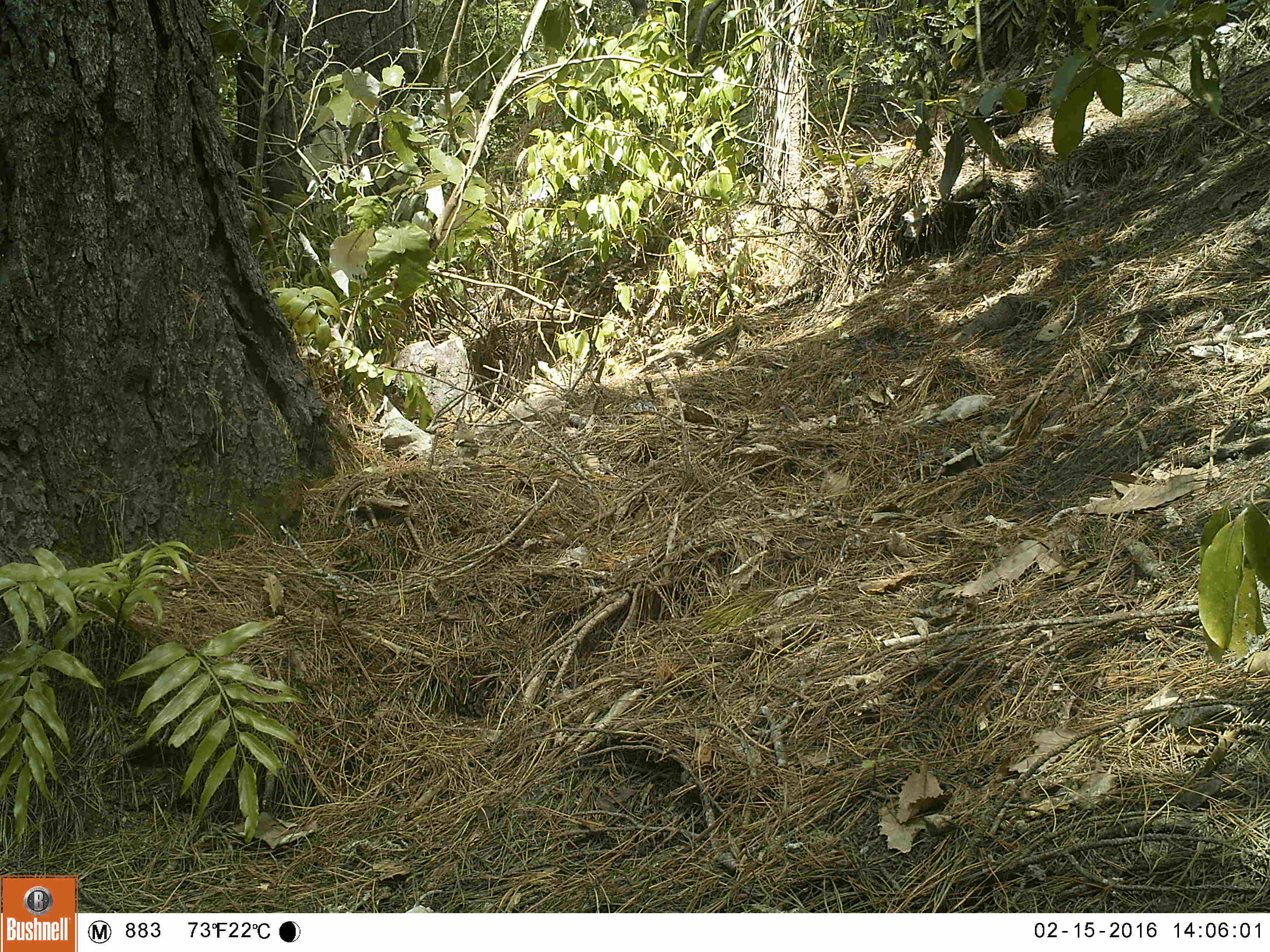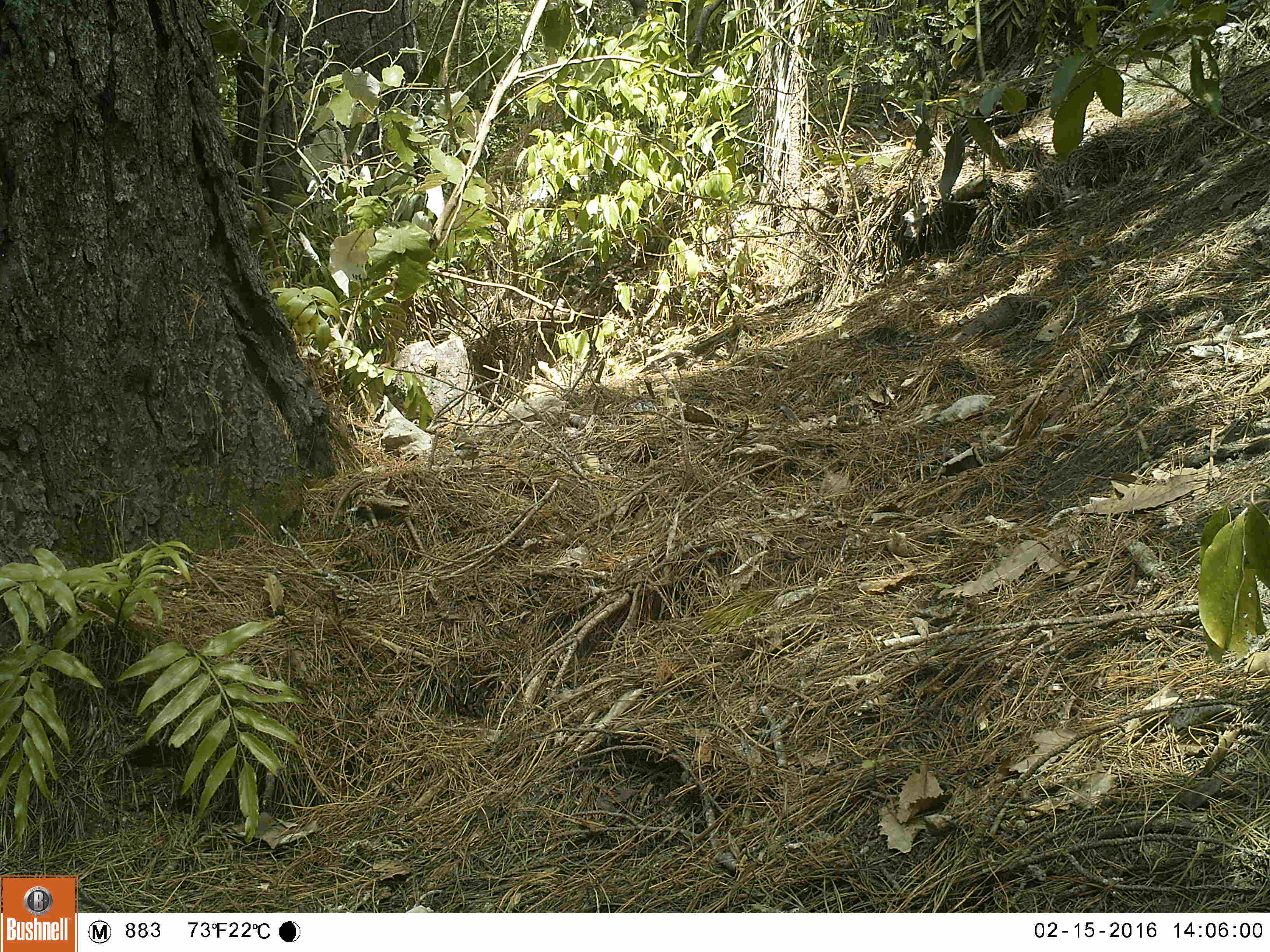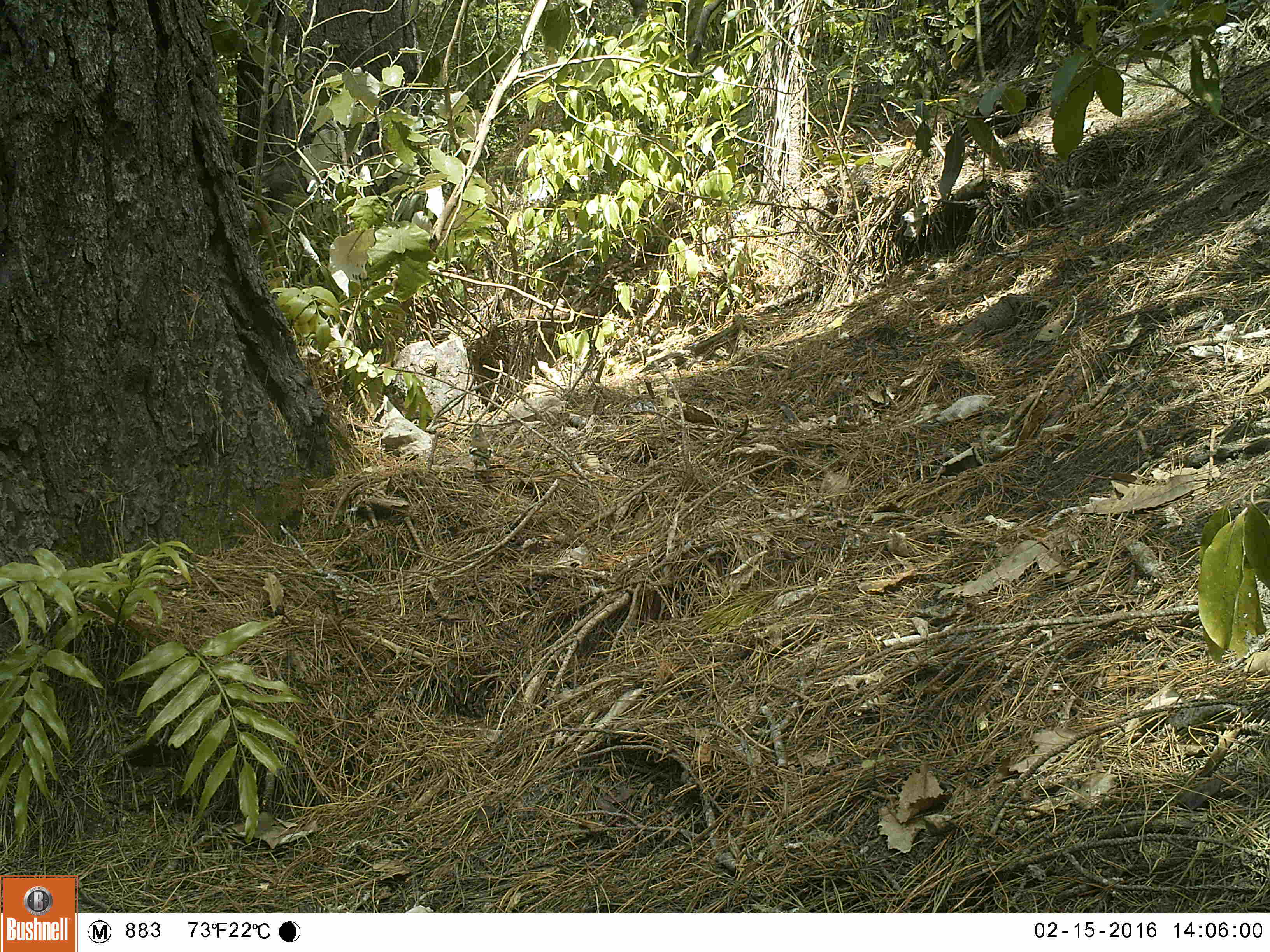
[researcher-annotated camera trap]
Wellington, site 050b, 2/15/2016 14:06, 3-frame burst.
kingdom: Animalia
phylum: Chordata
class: Aves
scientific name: Aves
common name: bird